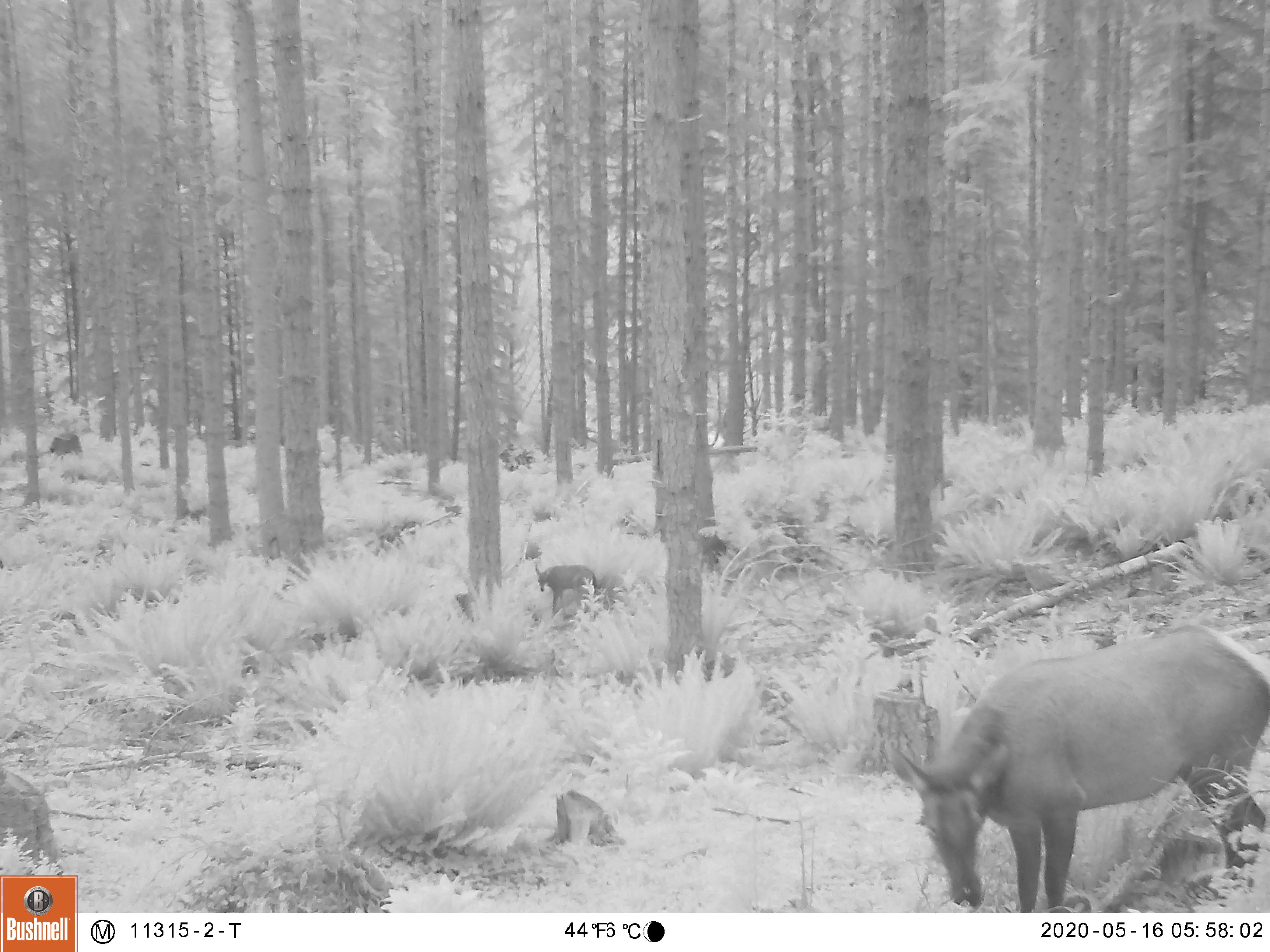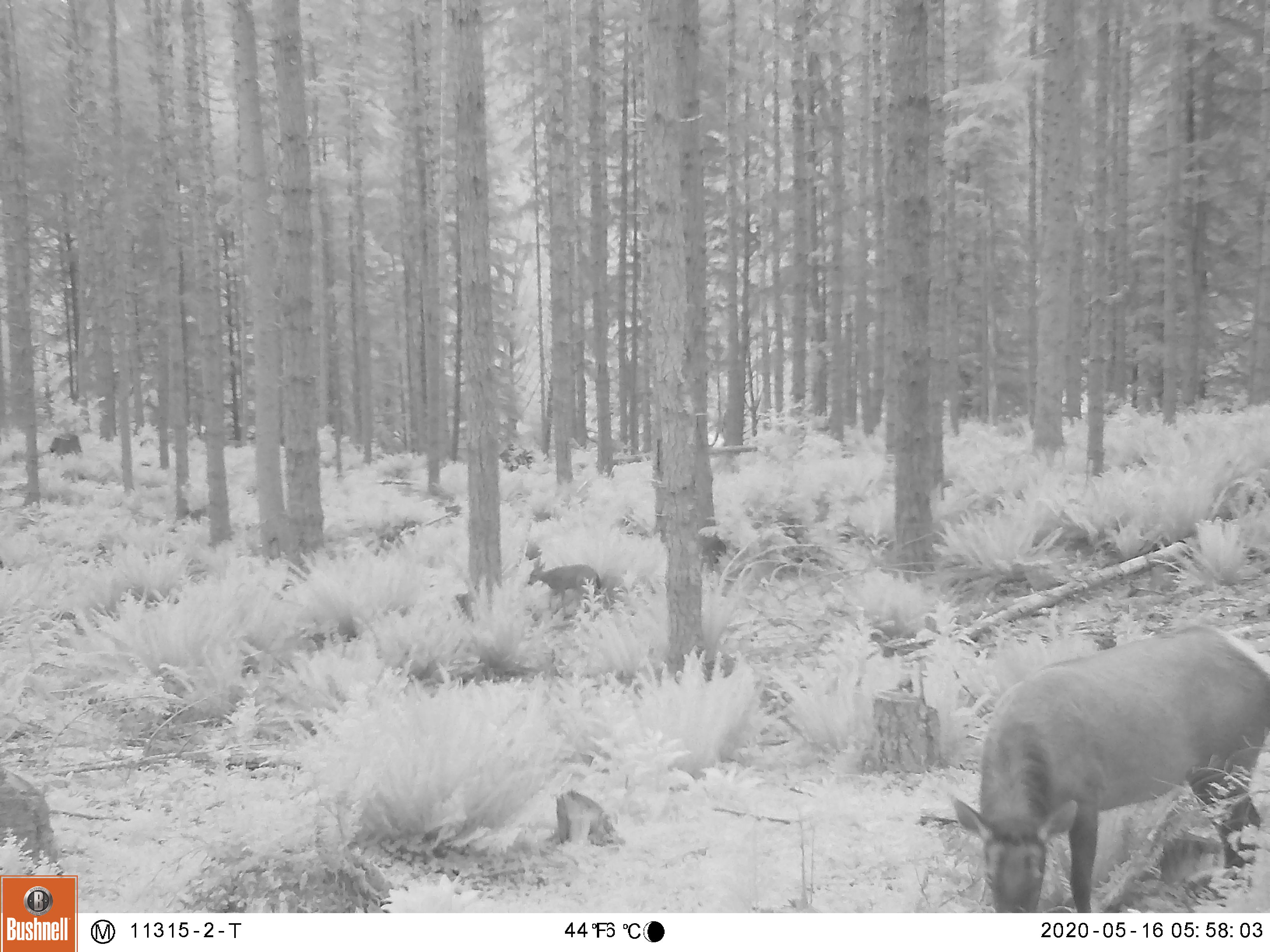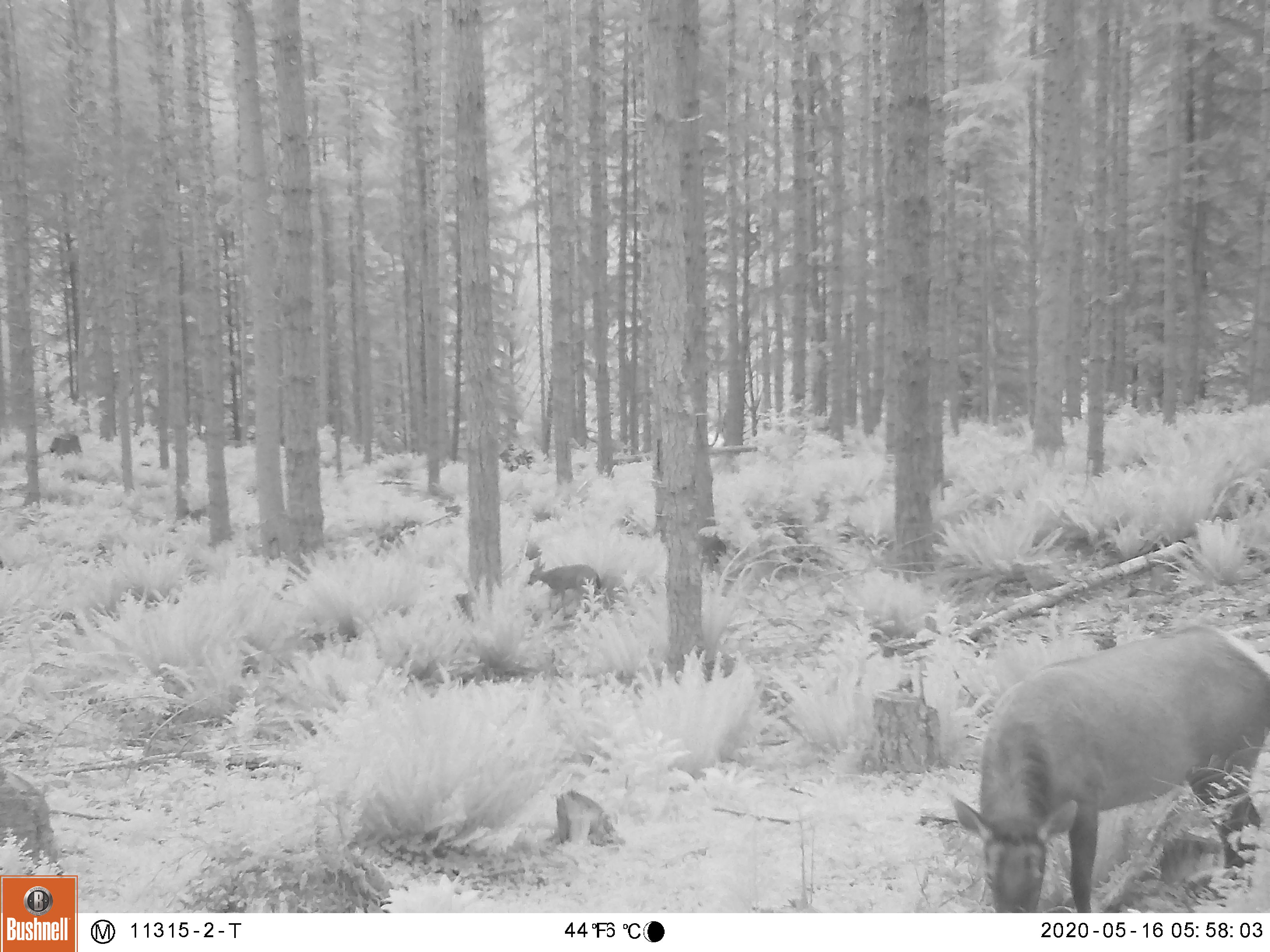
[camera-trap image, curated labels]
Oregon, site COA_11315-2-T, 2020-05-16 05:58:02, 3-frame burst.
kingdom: Animalia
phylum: Chordata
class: Mammalia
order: Artiodactyla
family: Cervidae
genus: Cervus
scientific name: Cervus canadensis roosevelti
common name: roosevelt elk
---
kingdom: Animalia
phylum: Chordata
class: Mammalia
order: Artiodactyla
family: Cervidae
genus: Odocoileus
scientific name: Odocoileus hemionus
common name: black-tailed deer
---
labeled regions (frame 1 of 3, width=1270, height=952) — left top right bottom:
roosevelt elk: 893 607 1268 909; 532 562 599 618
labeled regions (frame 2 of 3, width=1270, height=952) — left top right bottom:
black-tailed deer: 946 615 1268 904; 519 552 611 611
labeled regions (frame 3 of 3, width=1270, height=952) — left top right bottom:
roosevelt elk: 944 609 1266 904; 522 556 605 619